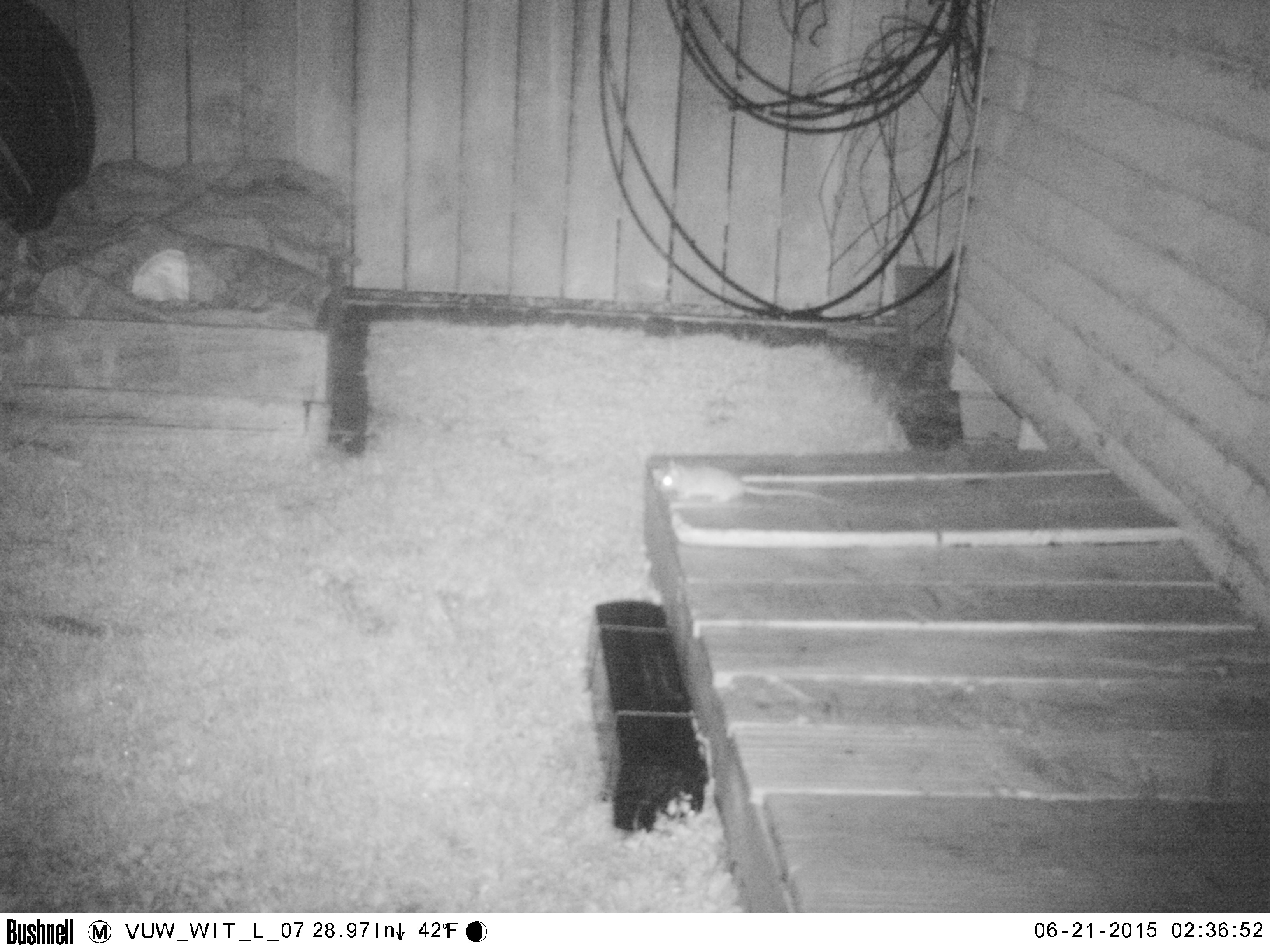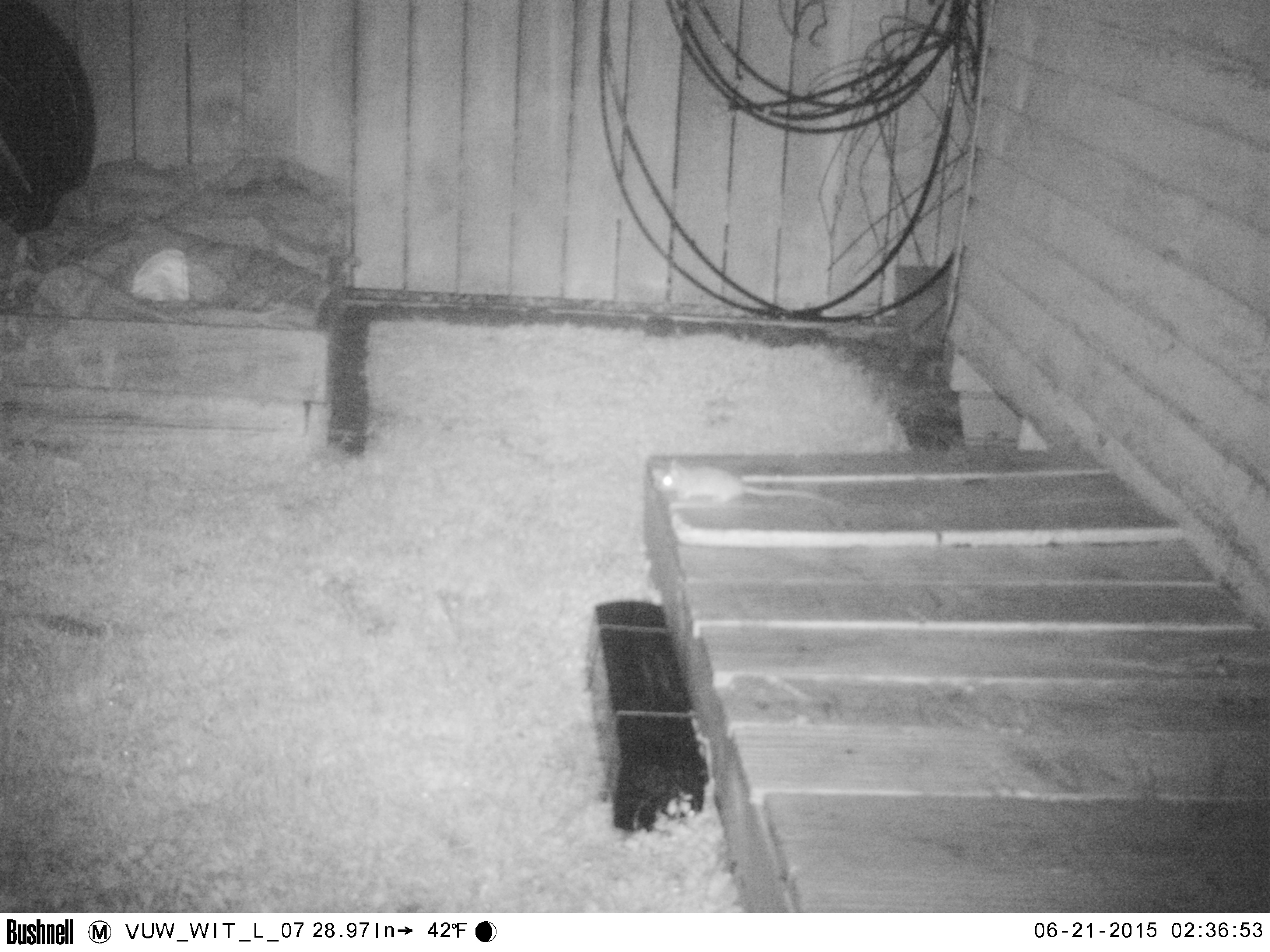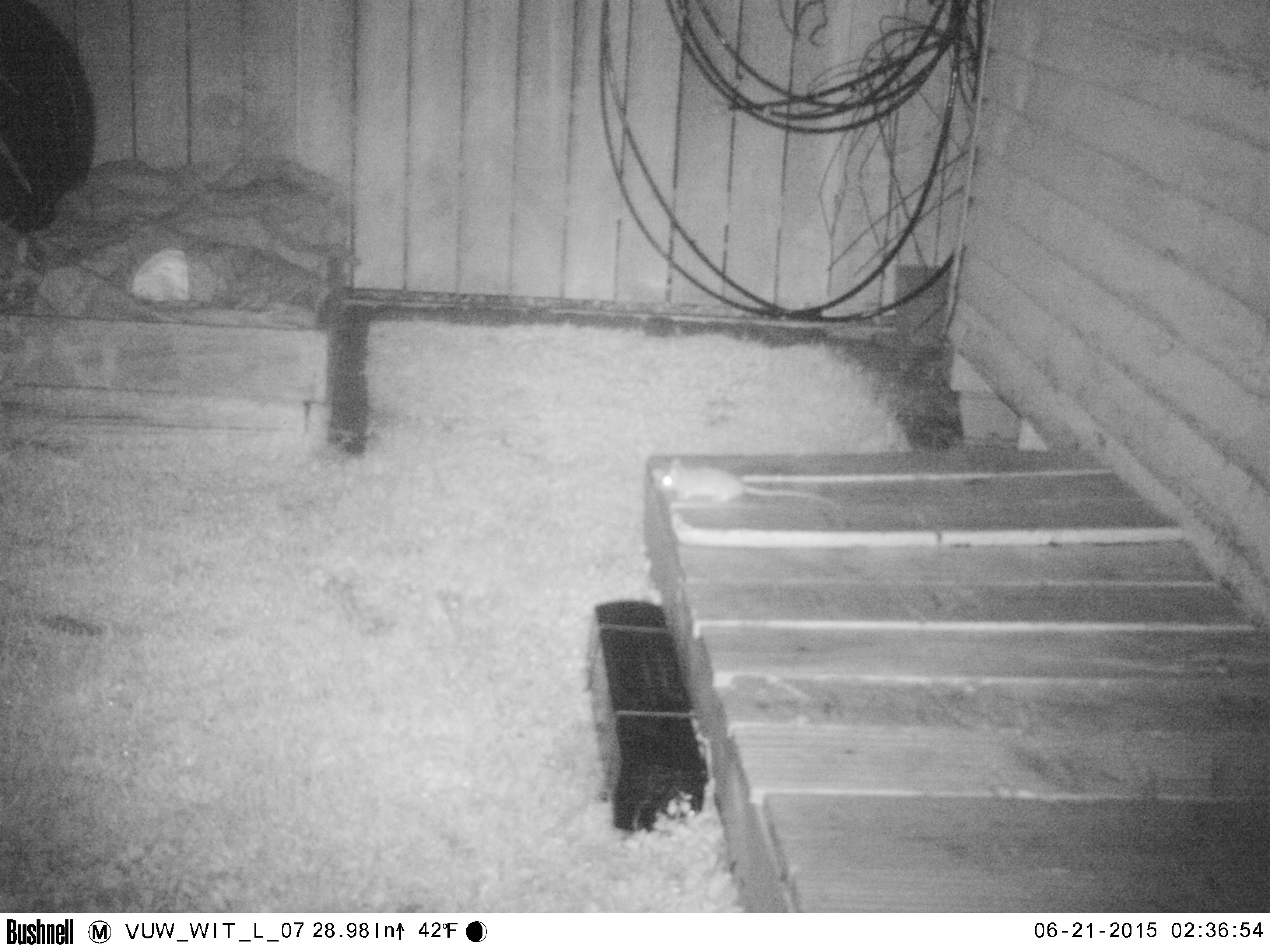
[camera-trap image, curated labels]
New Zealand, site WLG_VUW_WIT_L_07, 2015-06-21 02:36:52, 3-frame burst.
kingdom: Animalia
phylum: Chordata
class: Mammalia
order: Rodentia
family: Muridae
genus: Rattus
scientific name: Rattus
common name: rat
Rat (Rattus).